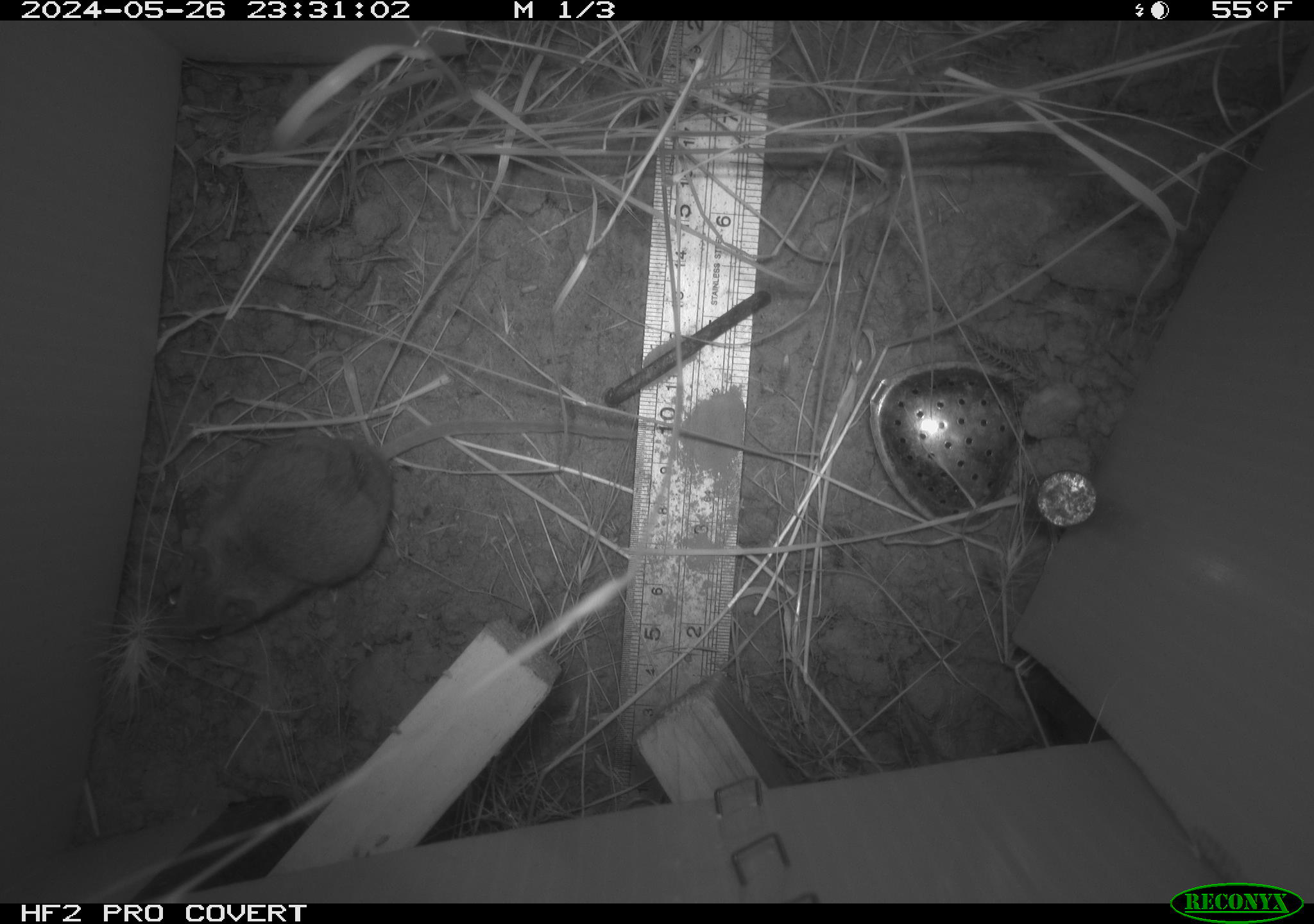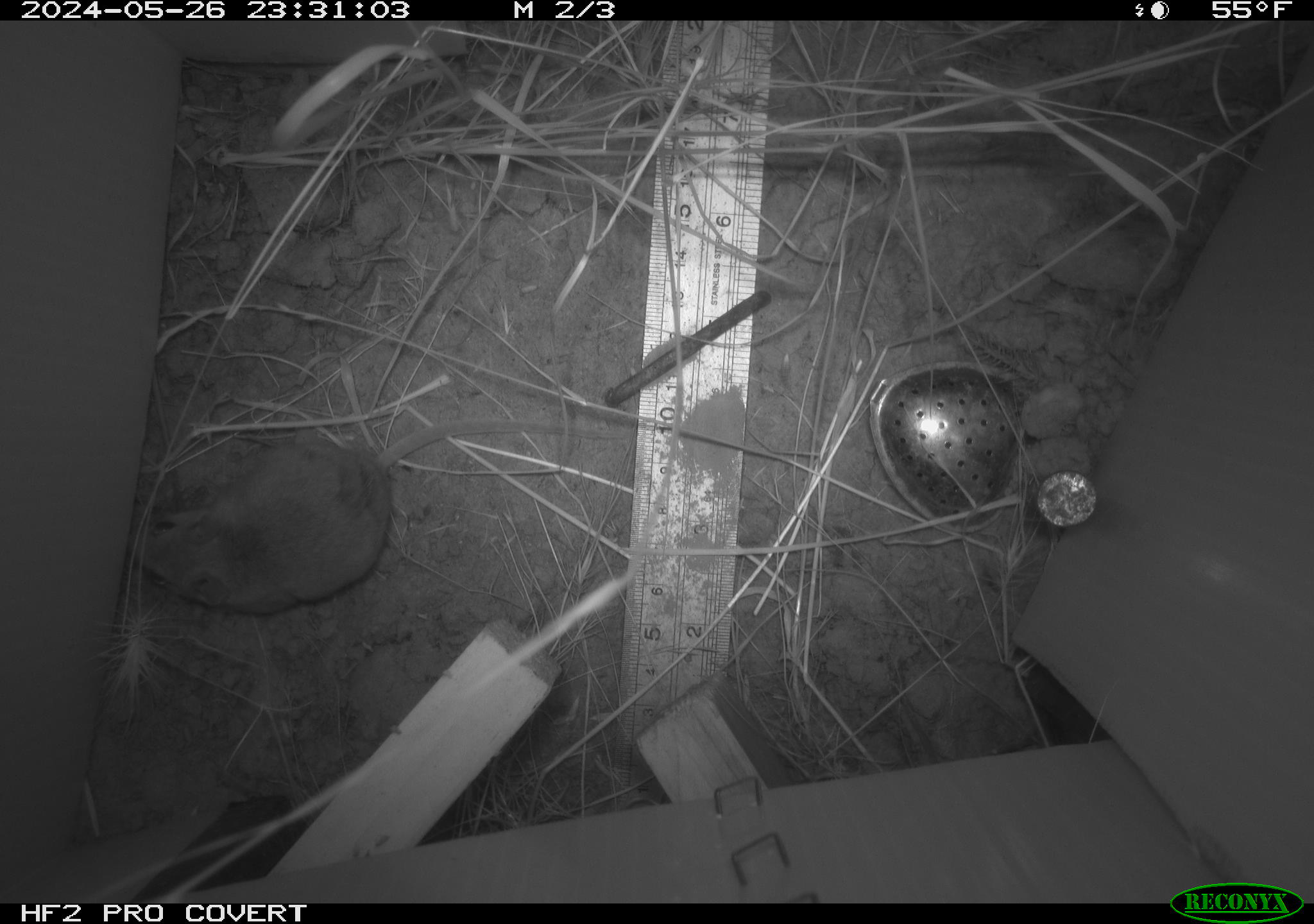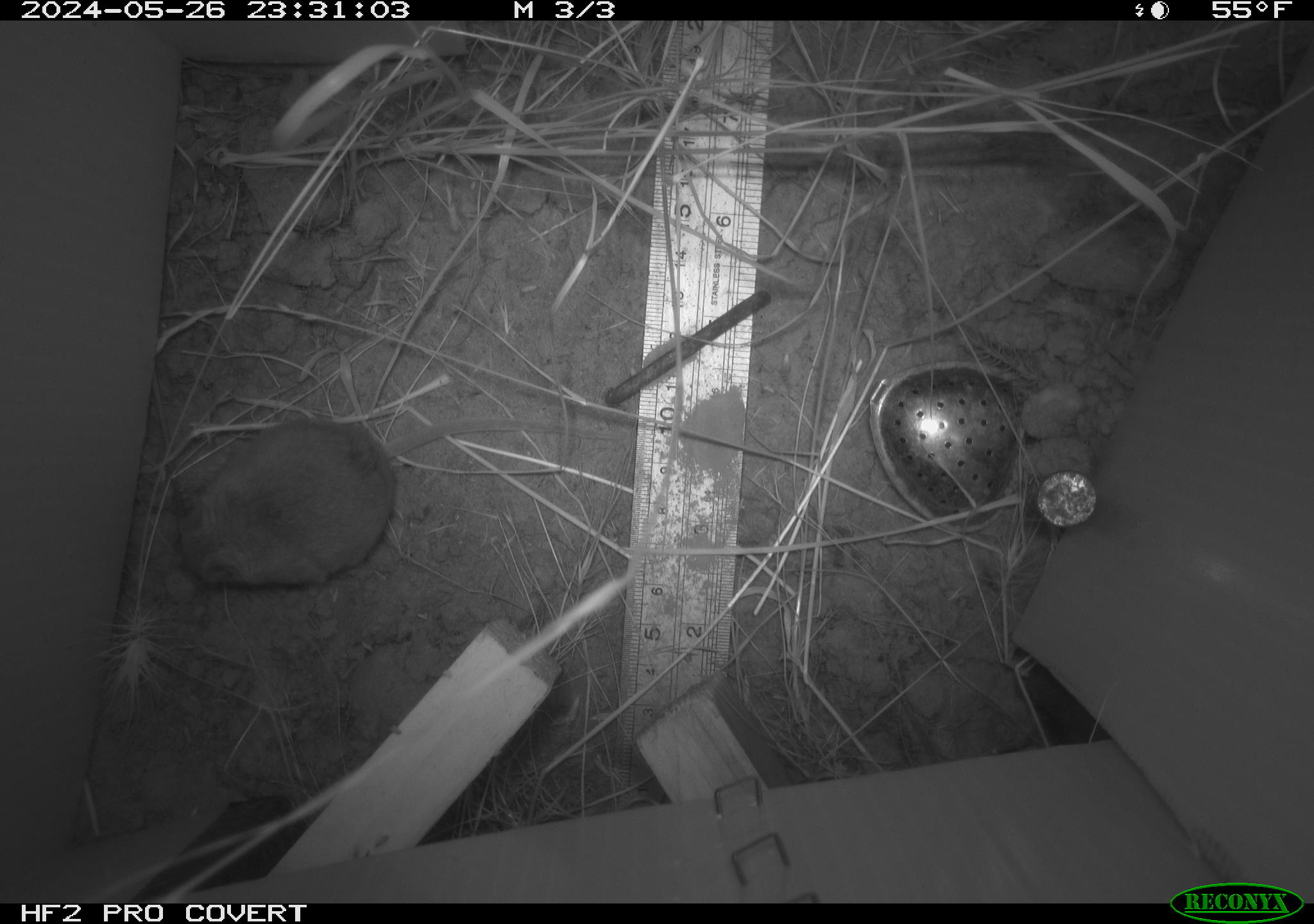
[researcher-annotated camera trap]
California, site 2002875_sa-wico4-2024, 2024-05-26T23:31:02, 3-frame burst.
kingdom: Animalia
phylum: Chordata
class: Mammalia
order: Rodentia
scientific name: Rodentia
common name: rodent